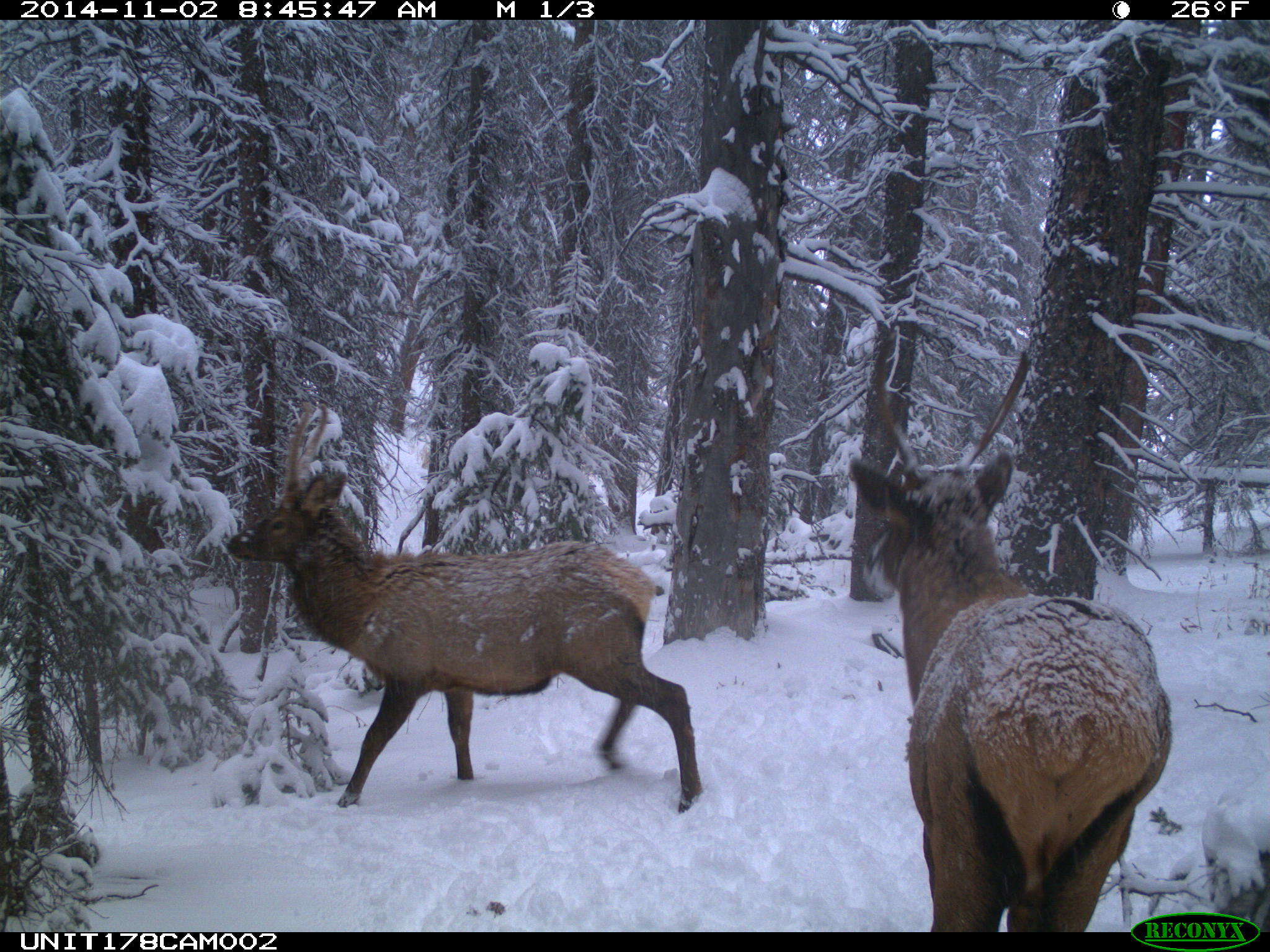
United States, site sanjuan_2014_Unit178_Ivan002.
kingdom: Animalia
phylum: Chordata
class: Mammalia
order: Artiodactyla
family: Cervidae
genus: Cervus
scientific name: Cervus elaphus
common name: red deer